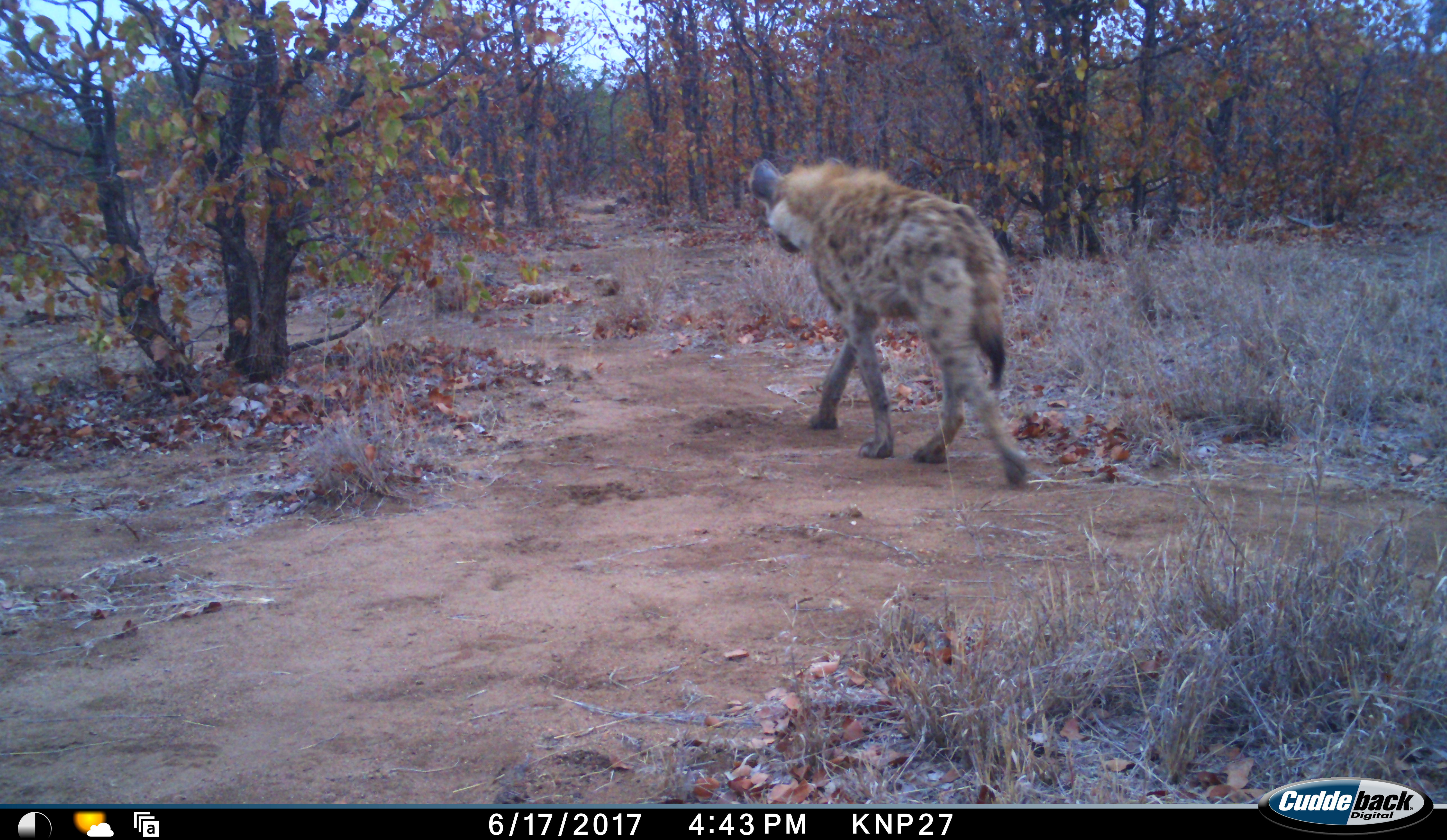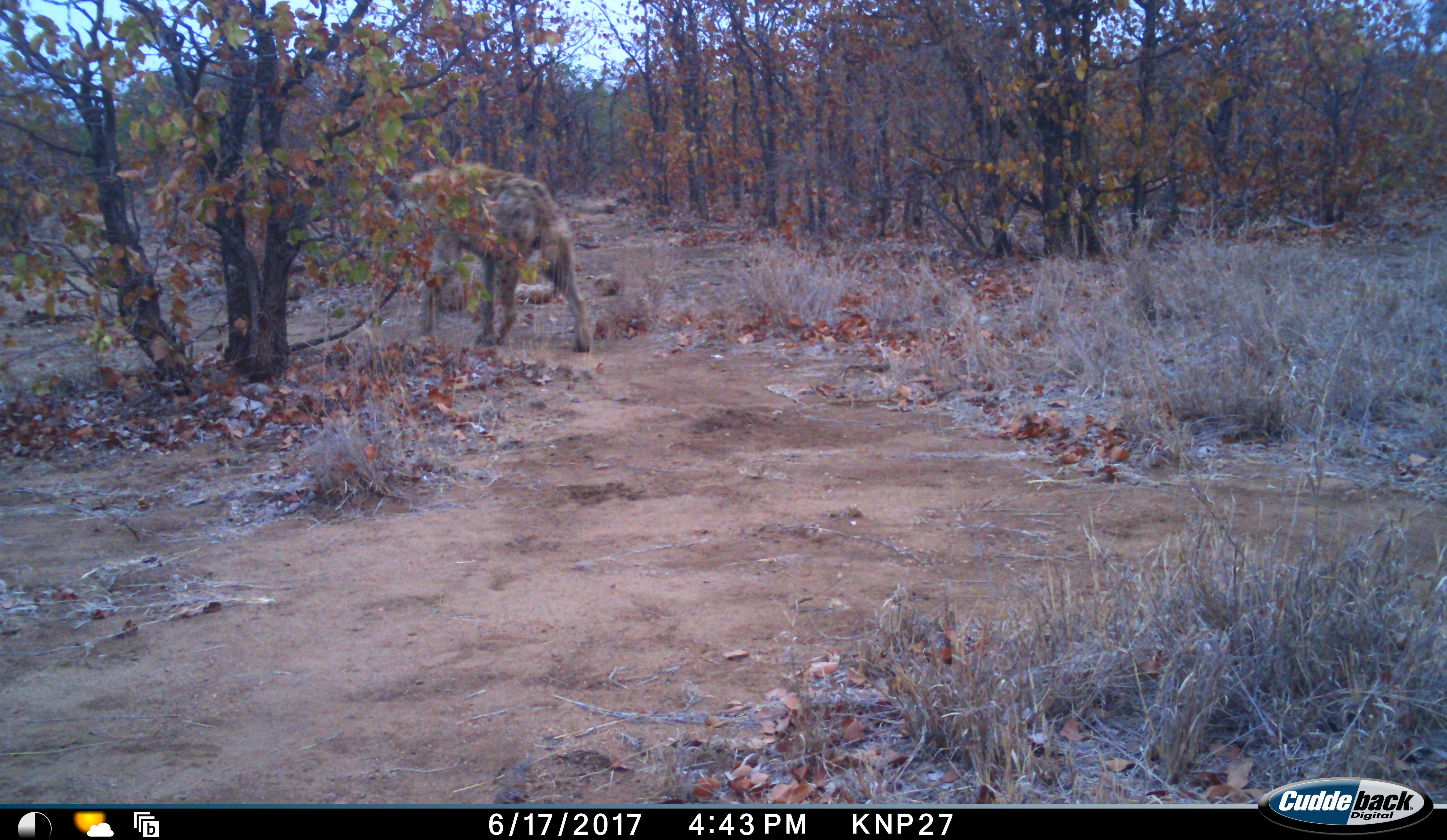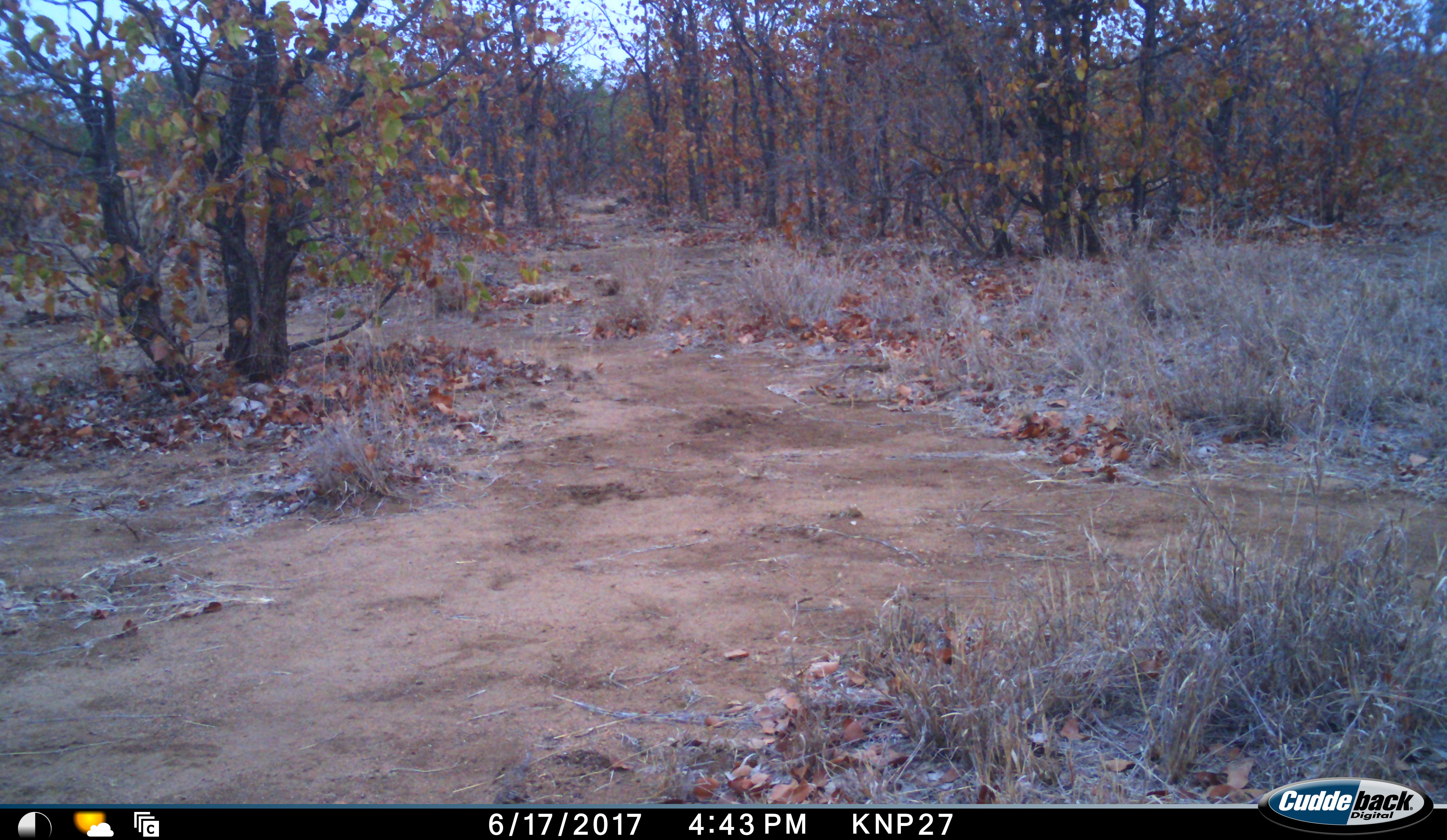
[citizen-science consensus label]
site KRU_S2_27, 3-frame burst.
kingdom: Animalia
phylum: Chordata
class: Mammalia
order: Carnivora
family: Hyaenidae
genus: Crocuta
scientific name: Crocuta crocuta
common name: spotted hyena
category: hyenaspotted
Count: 1.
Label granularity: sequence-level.